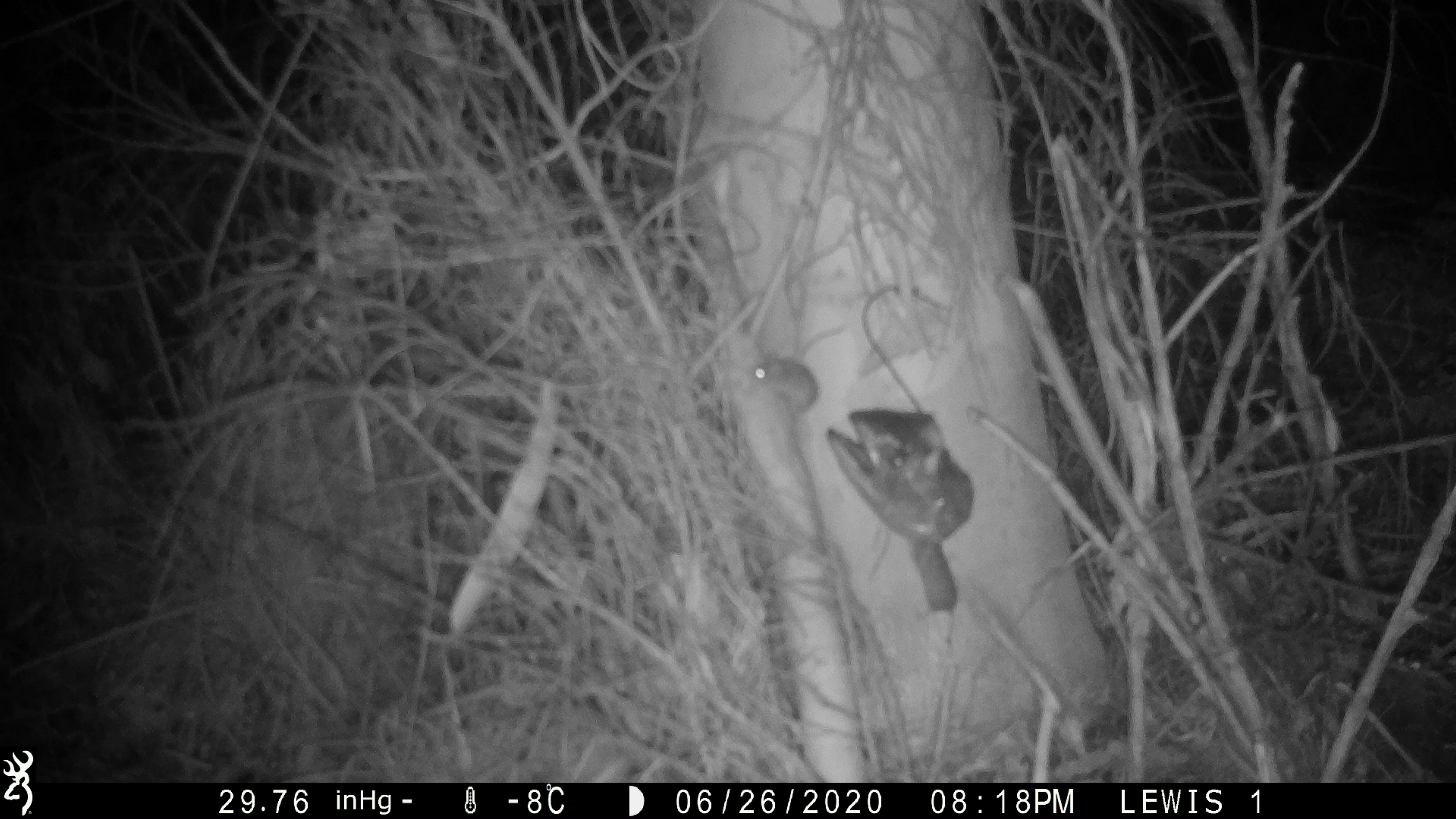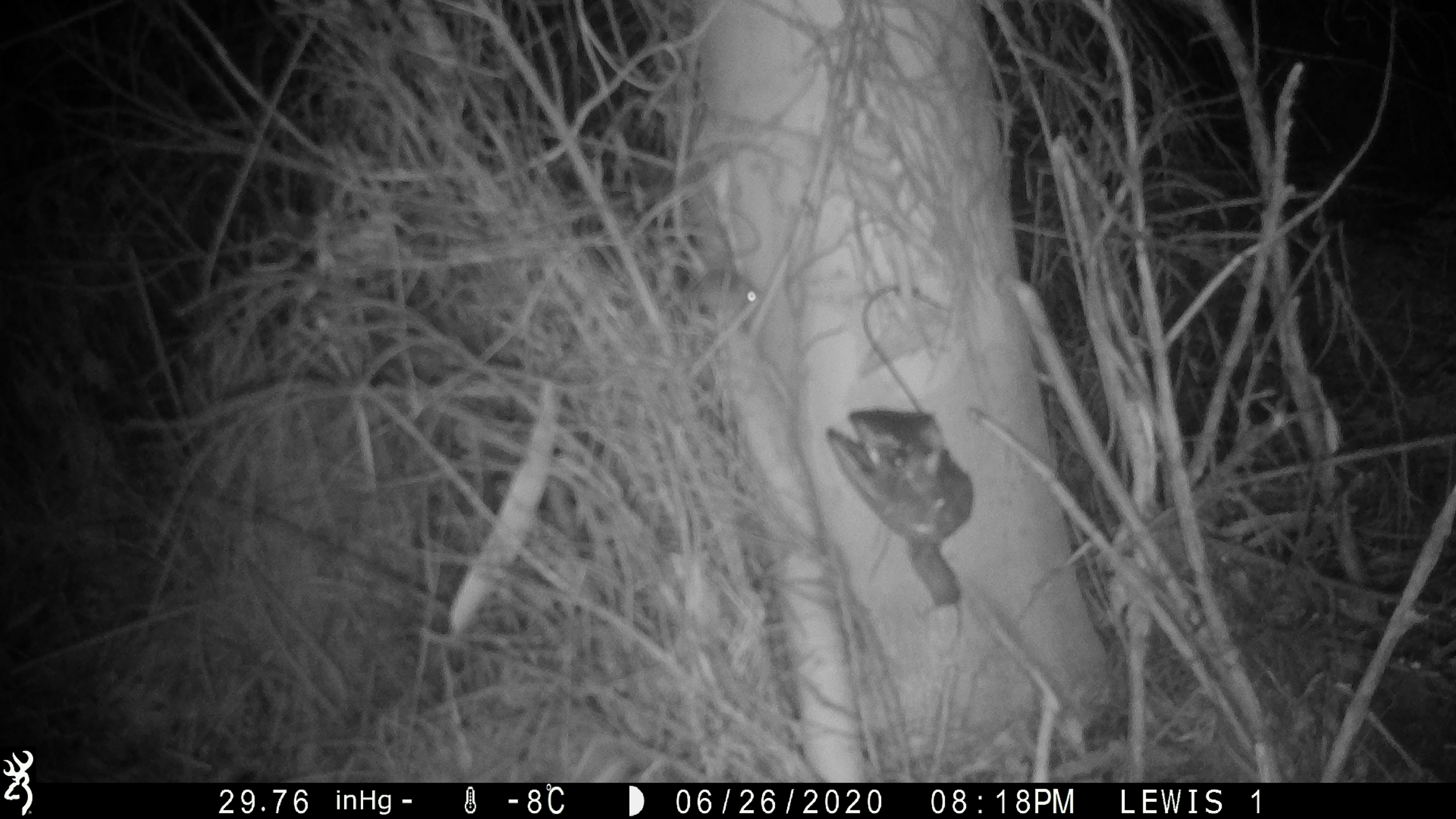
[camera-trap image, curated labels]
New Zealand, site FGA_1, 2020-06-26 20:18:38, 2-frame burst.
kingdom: Animalia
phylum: Chordata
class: Mammalia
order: Rodentia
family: Muridae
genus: Mus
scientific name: Mus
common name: mouse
Mouse (Mus).